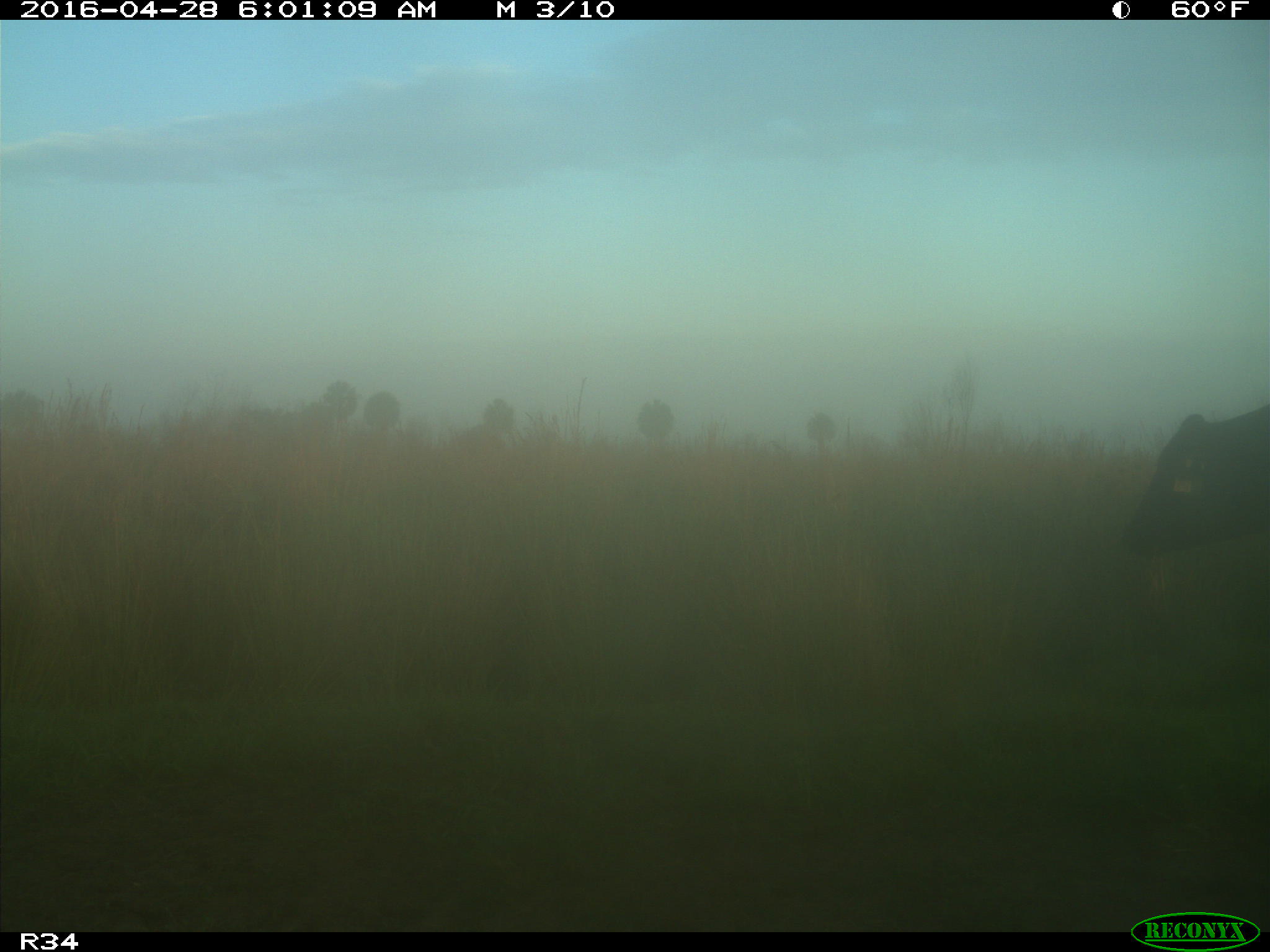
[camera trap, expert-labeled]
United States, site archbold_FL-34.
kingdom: Animalia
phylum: Chordata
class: Mammalia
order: Artiodactyla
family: Bovidae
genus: Bos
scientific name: Bos taurus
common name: domestic cow